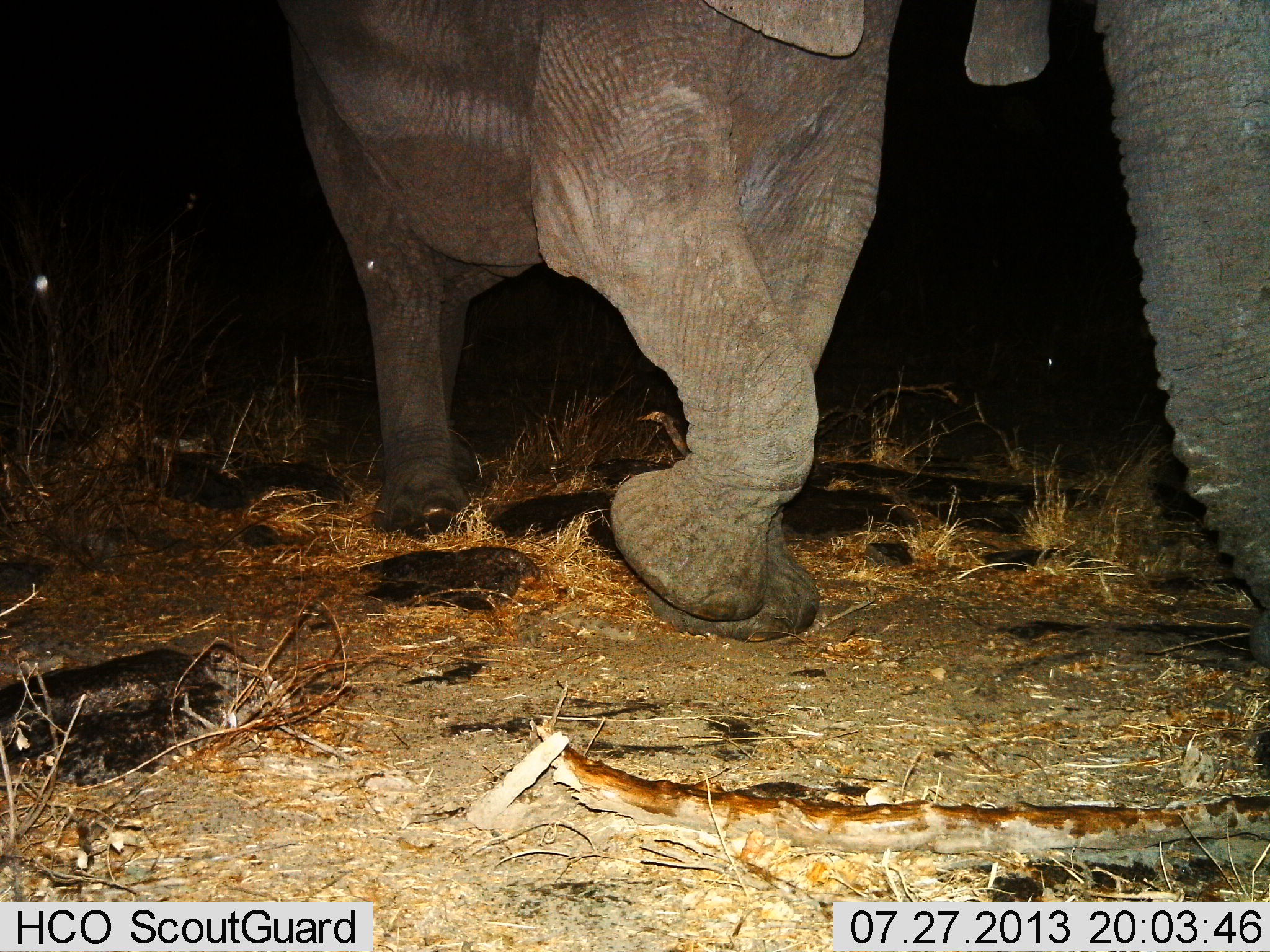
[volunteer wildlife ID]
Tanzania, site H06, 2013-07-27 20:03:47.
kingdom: Animalia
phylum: Chordata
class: Mammalia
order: Proboscidea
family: Elephantidae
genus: Loxodonta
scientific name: Loxodonta africana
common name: african bush elephant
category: elephant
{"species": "elephant (african bush elephant) (Loxodonta africana)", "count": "1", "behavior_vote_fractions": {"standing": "23%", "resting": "0%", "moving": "86%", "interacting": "0%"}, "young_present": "0%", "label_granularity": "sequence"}